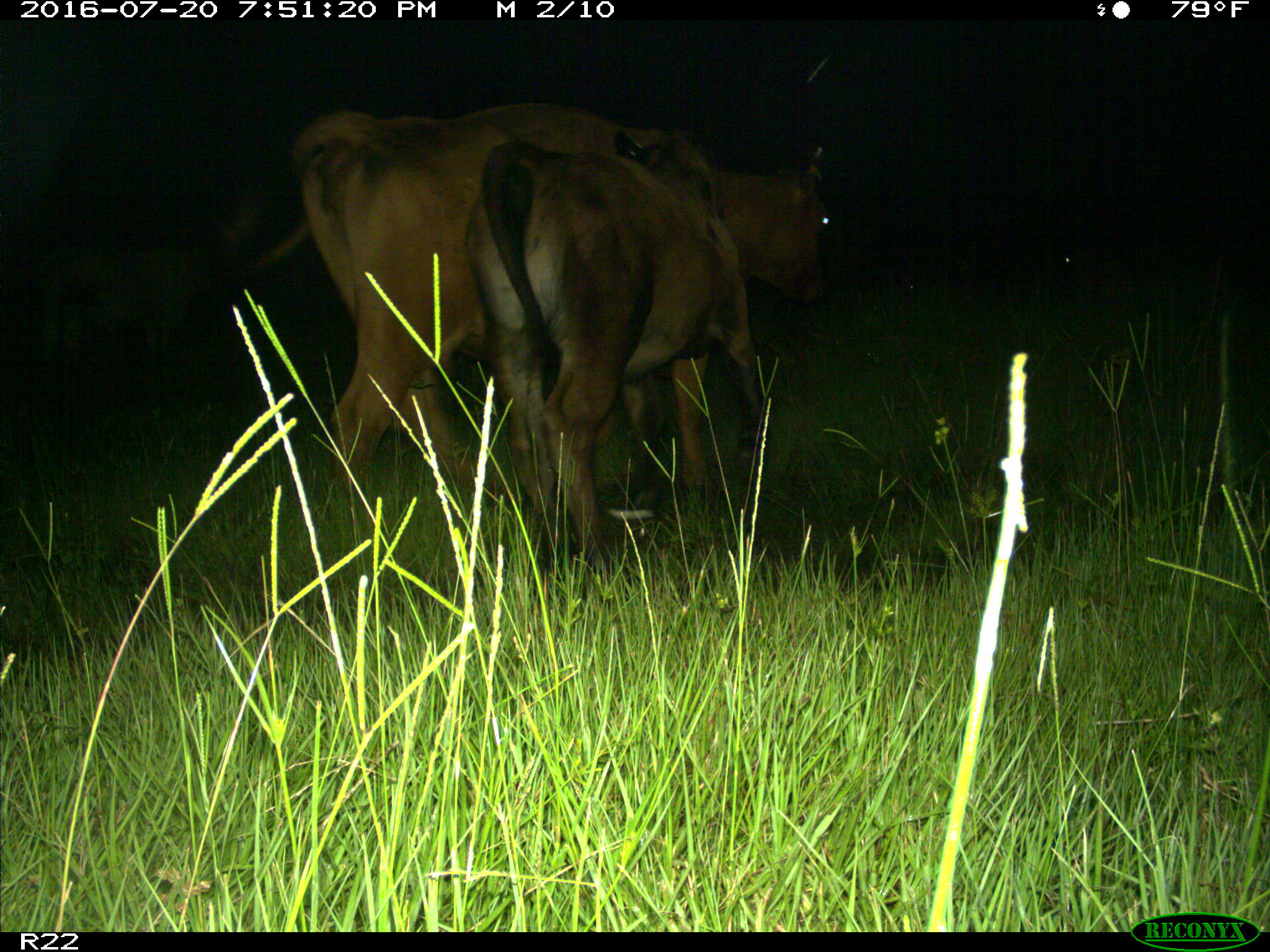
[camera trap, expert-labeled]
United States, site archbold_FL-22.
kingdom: Animalia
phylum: Chordata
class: Mammalia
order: Artiodactyla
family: Bovidae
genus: Bos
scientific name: Bos taurus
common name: domestic cow